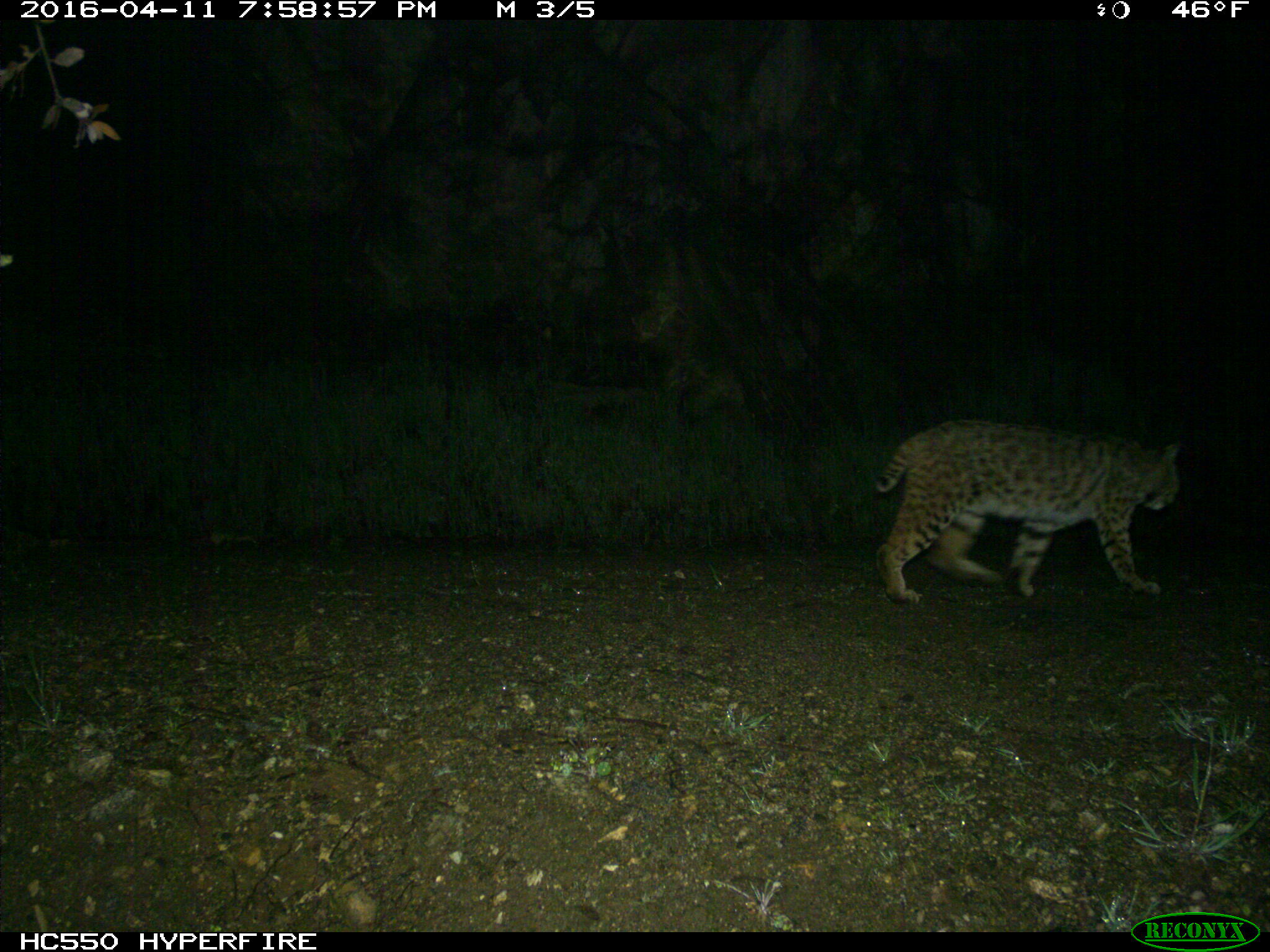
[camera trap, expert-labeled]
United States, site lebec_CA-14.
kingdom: Animalia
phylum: Chordata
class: Mammalia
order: Carnivora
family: Felidae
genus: Lynx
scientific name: Lynx rufus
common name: bobcat